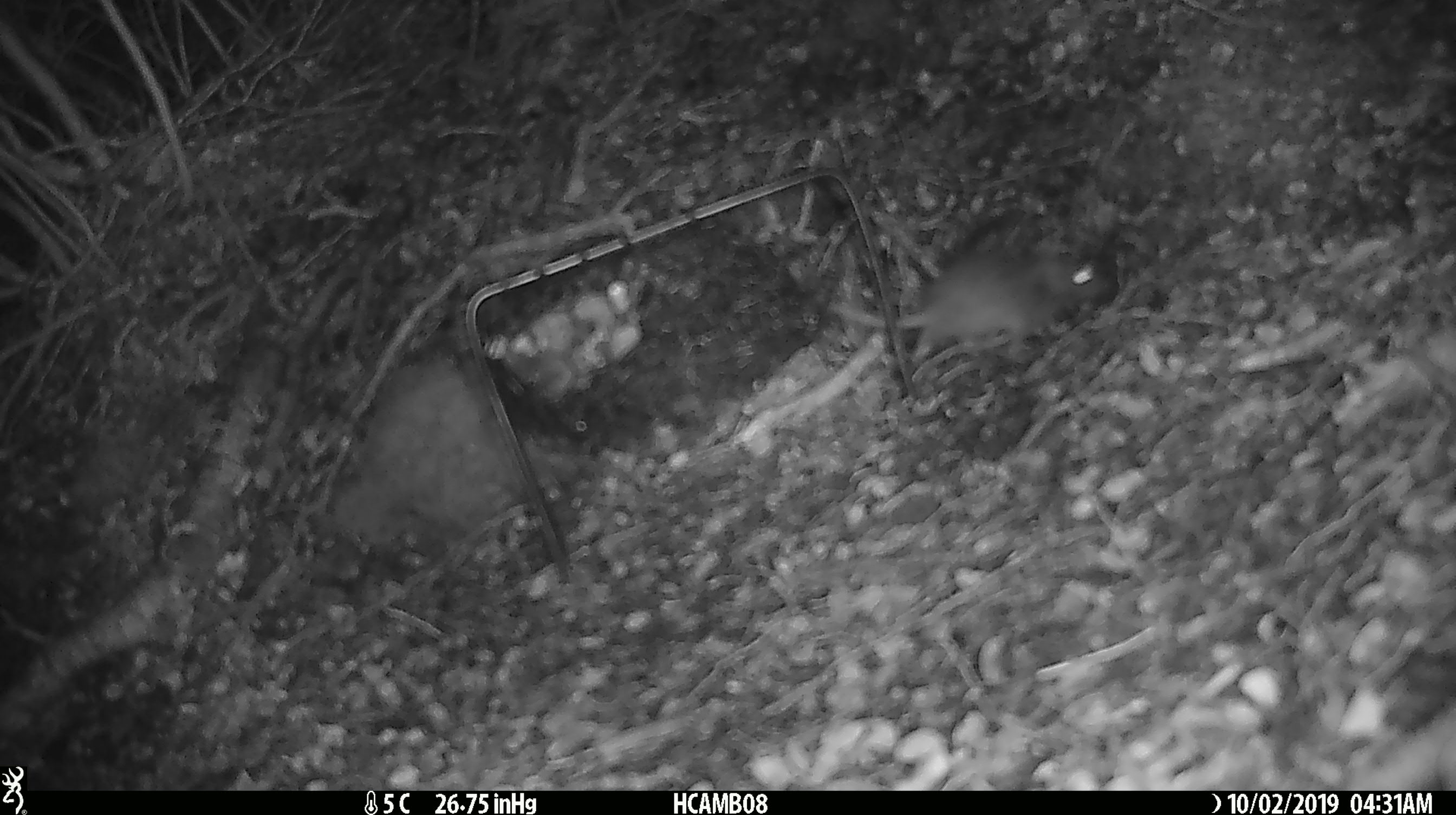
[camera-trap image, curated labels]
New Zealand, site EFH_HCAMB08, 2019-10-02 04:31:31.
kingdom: Animalia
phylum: Chordata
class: Mammalia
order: Rodentia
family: Muridae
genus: Mus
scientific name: Mus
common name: mouse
Mouse (Mus).